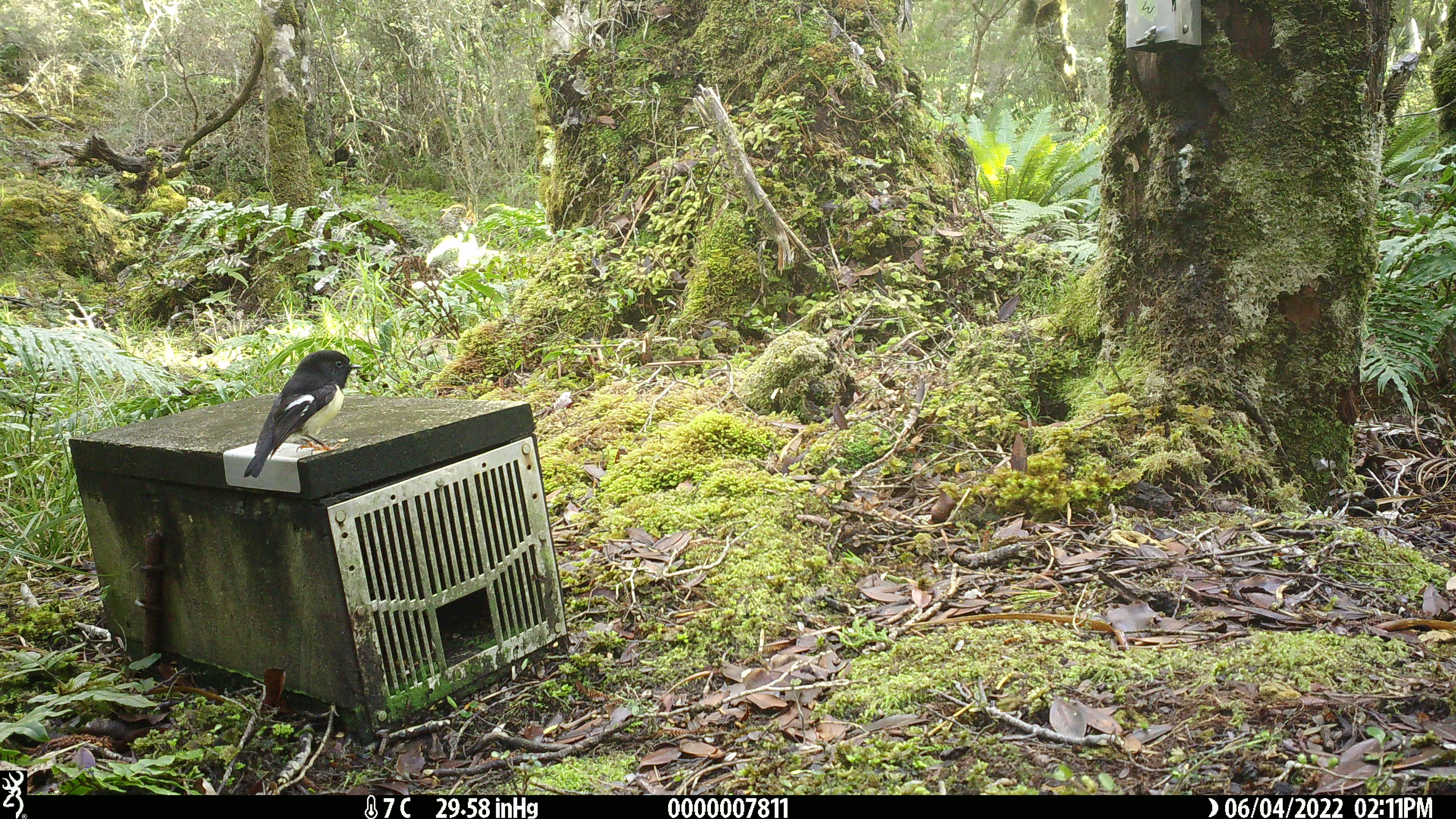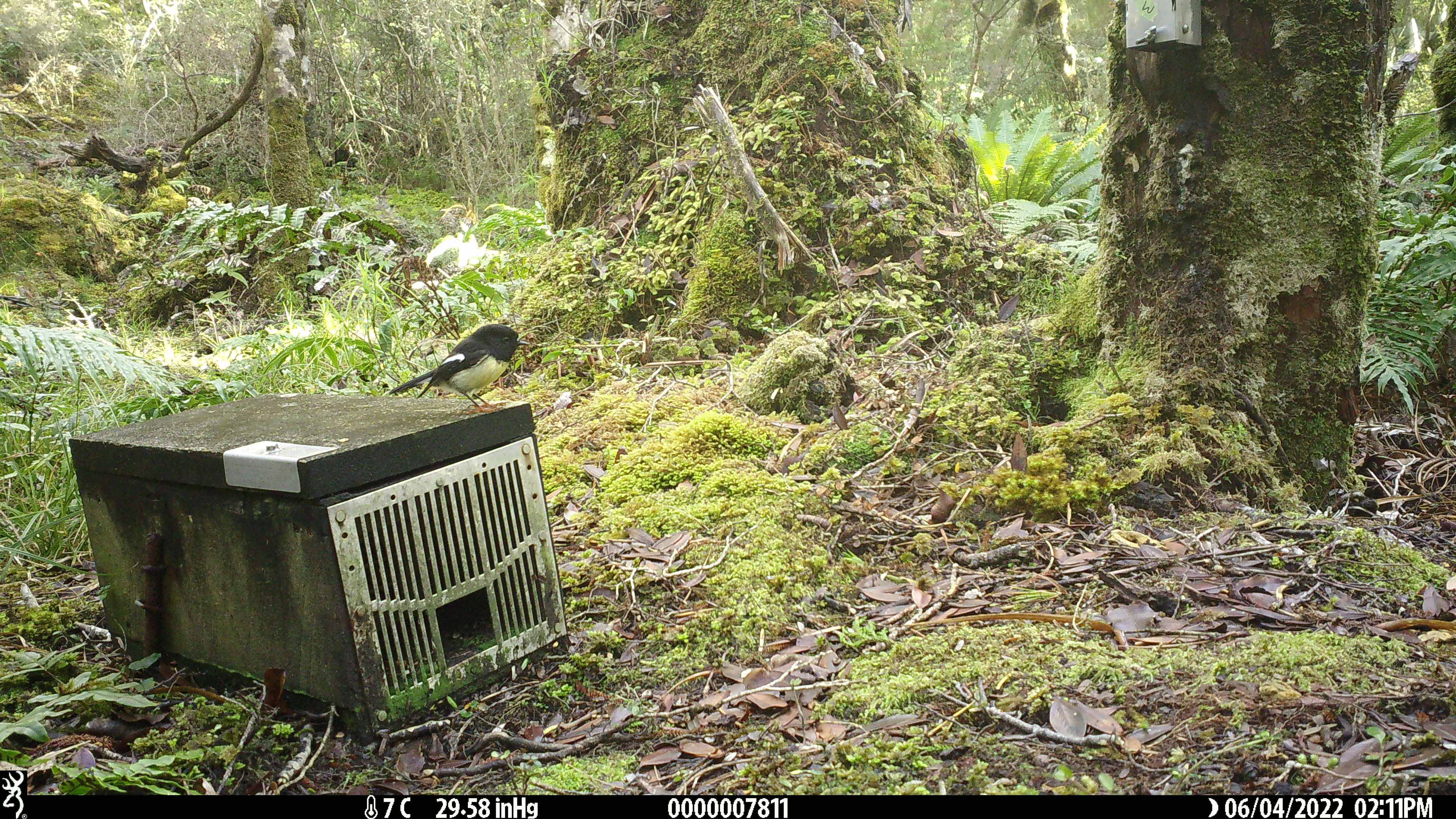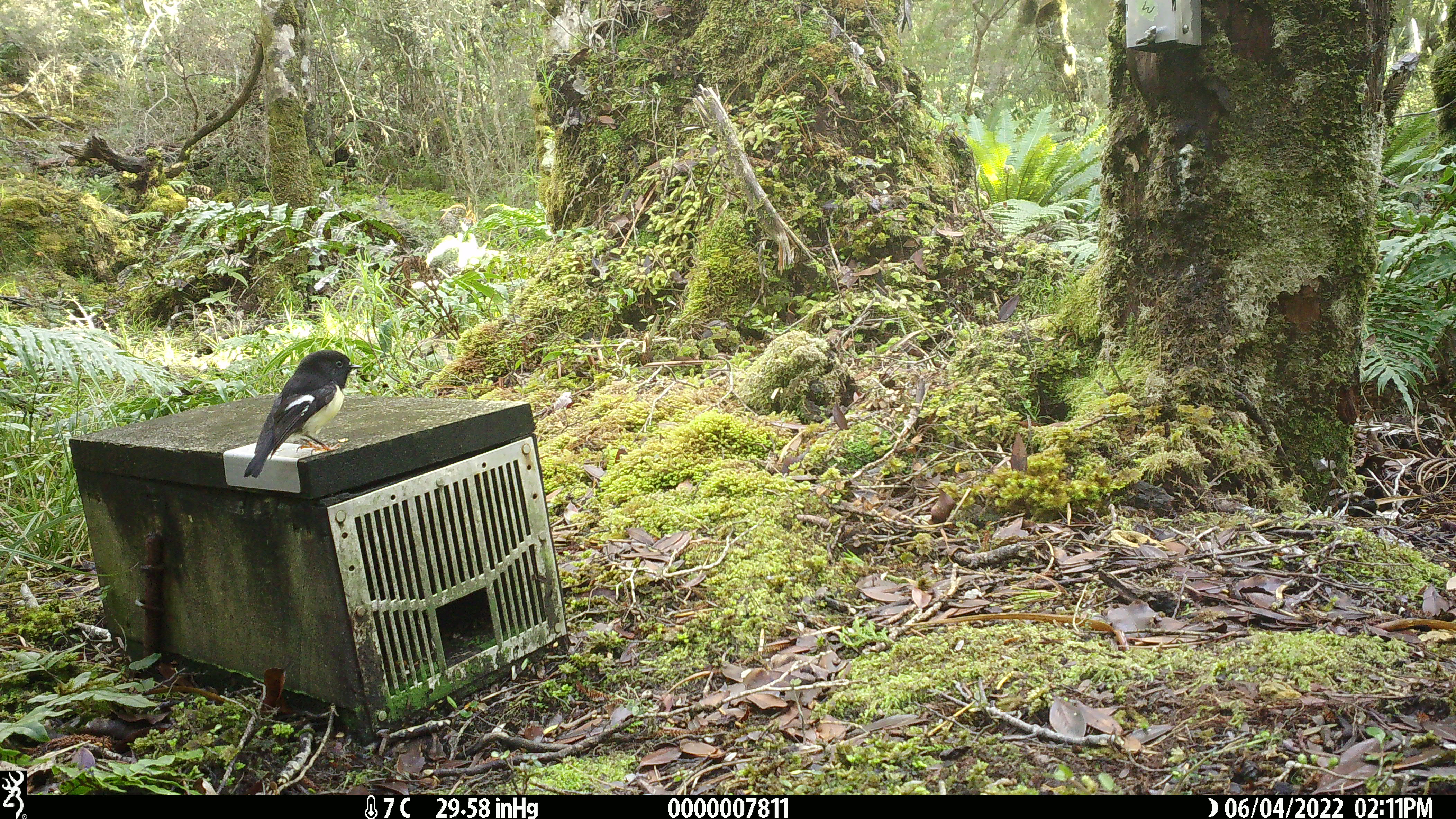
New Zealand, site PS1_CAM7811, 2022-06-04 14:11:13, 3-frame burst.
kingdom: Animalia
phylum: Chordata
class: Aves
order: Passeriformes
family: Petroicidae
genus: Petroica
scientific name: Petroica macrocephala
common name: tomtit